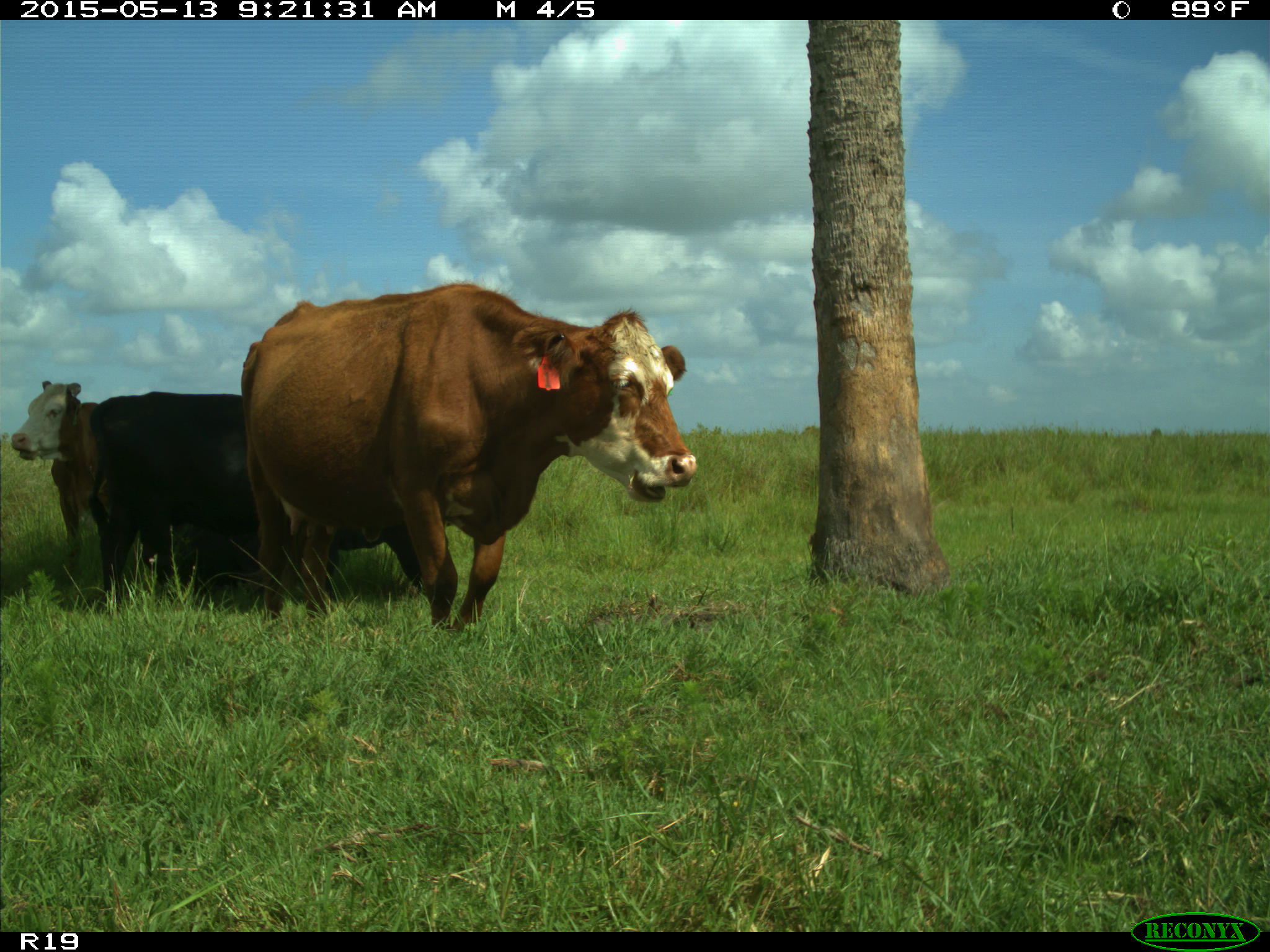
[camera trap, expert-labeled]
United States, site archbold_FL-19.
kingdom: Animalia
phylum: Chordata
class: Mammalia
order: Artiodactyla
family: Bovidae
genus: Bos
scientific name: Bos taurus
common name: domestic cow